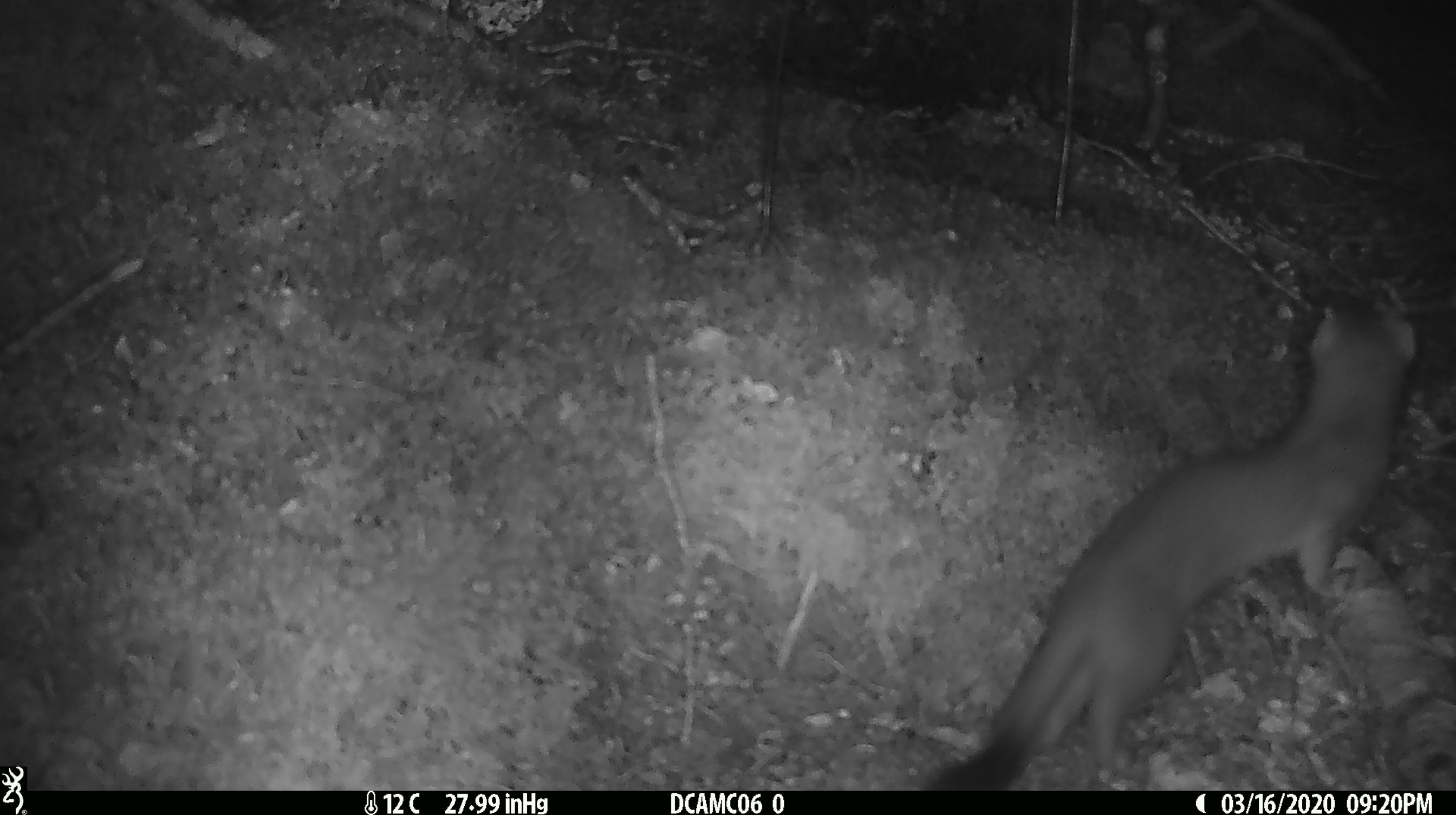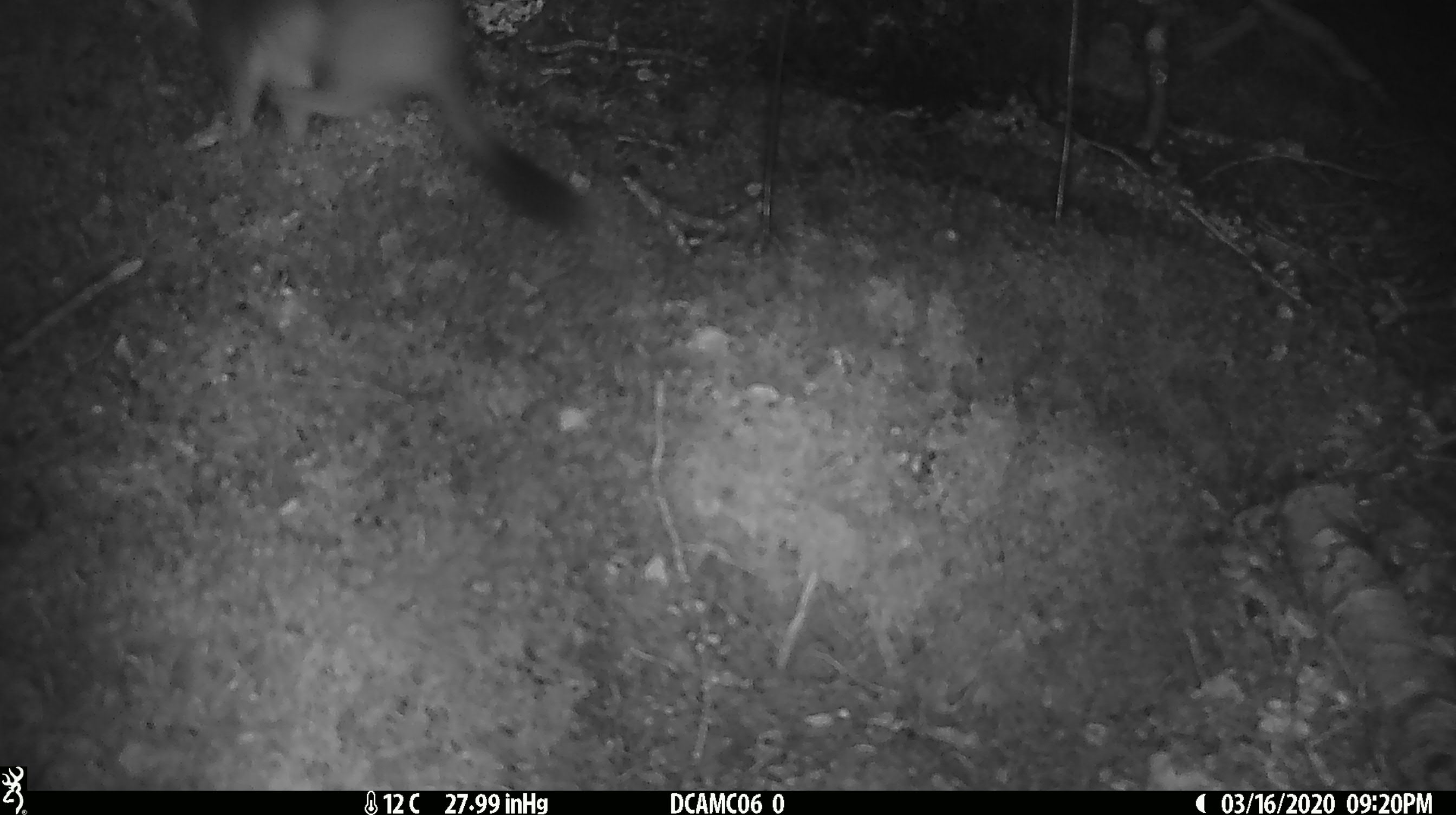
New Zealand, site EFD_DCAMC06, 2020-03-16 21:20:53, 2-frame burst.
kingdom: Animalia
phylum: Chordata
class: Mammalia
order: Carnivora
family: Mustelidae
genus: Mustela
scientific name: Mustela erminea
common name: stoat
Stoat (Mustela erminea).